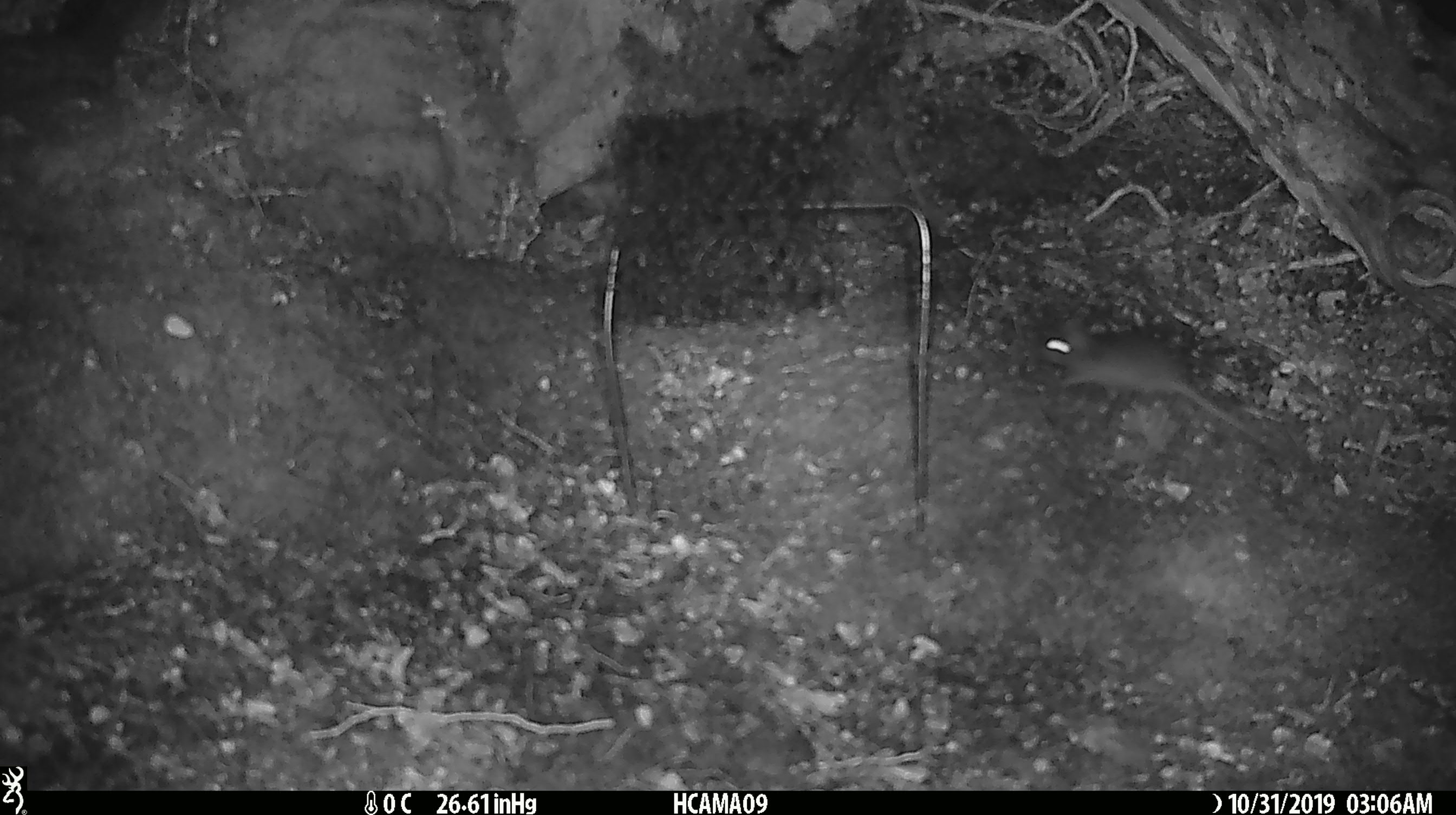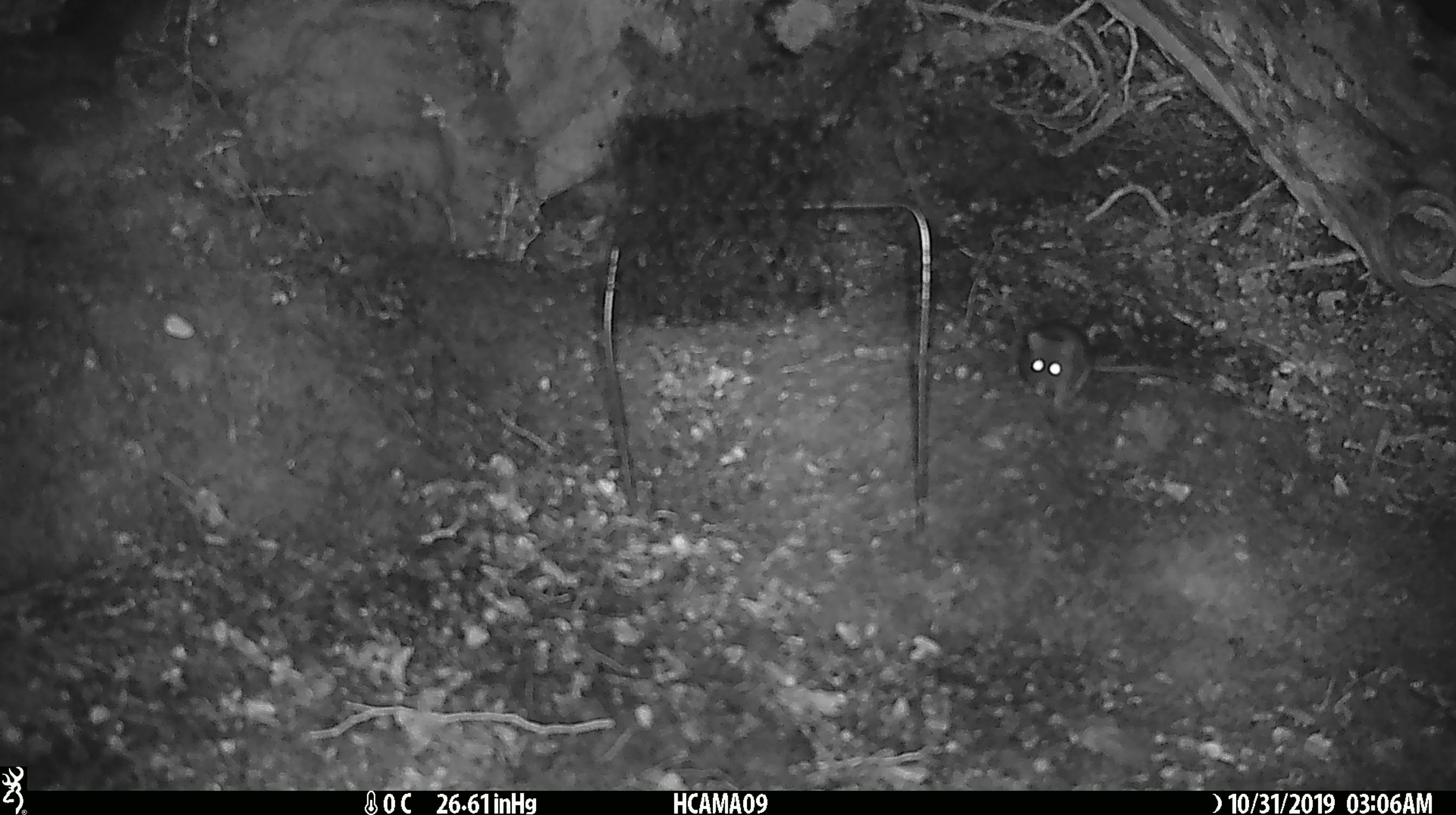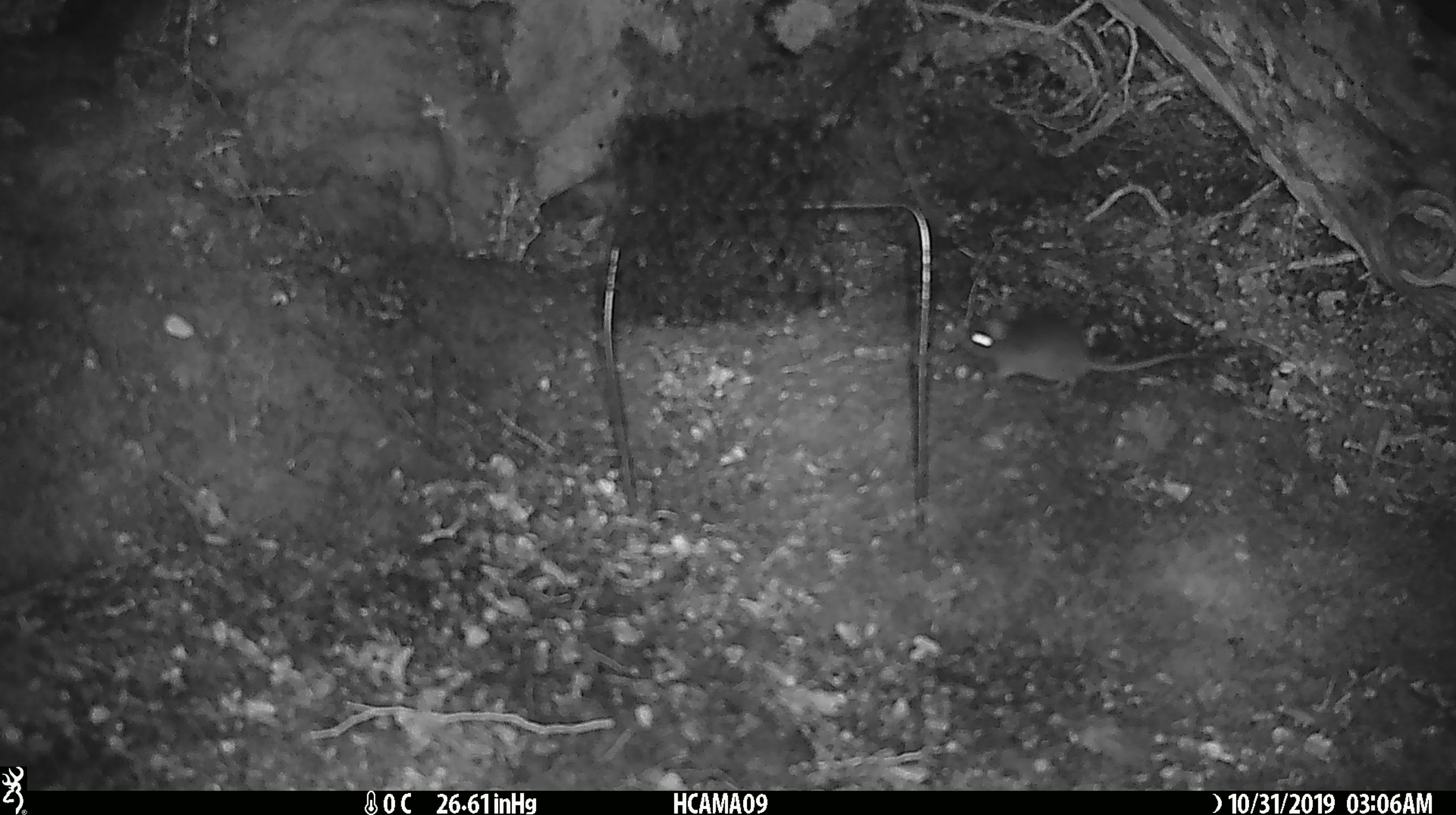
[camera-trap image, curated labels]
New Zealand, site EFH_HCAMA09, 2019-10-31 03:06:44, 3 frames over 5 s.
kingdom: Animalia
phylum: Chordata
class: Mammalia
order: Rodentia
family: Muridae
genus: Mus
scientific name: Mus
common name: mouse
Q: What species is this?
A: Mouse (Mus).